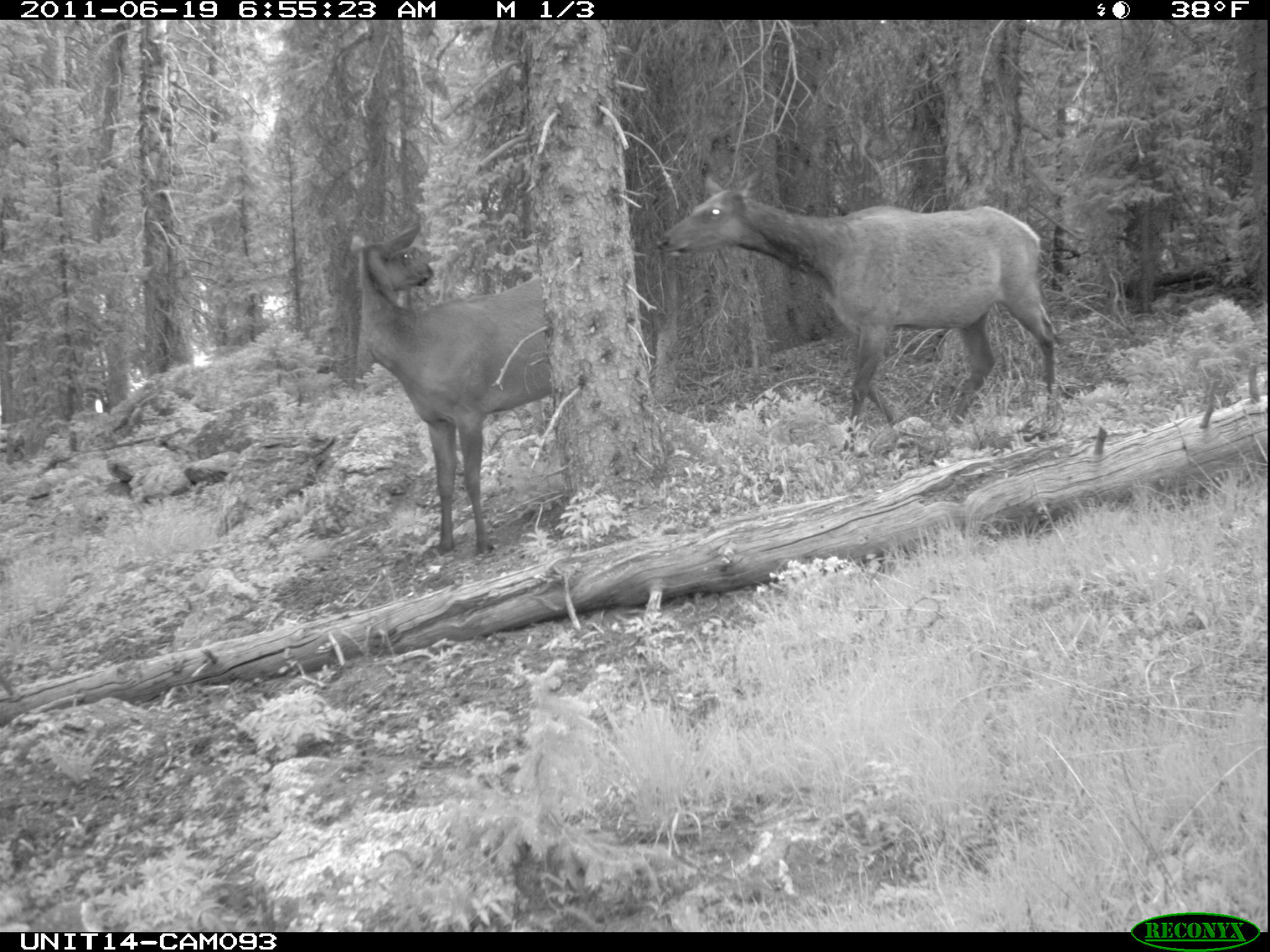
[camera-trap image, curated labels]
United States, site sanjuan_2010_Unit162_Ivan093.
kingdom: Animalia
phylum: Chordata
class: Mammalia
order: Artiodactyla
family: Cervidae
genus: Cervus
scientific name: Cervus elaphus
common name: red deer